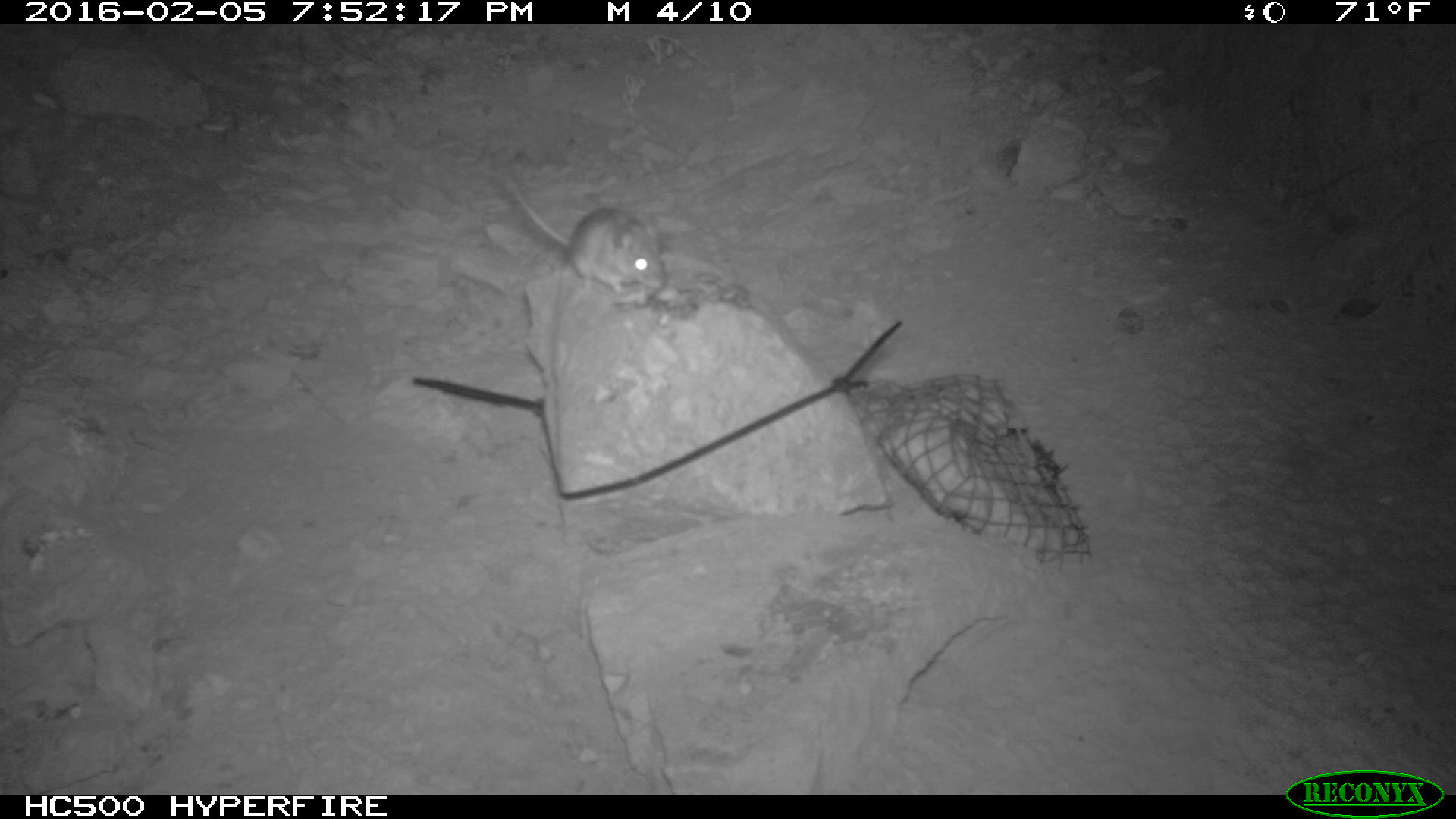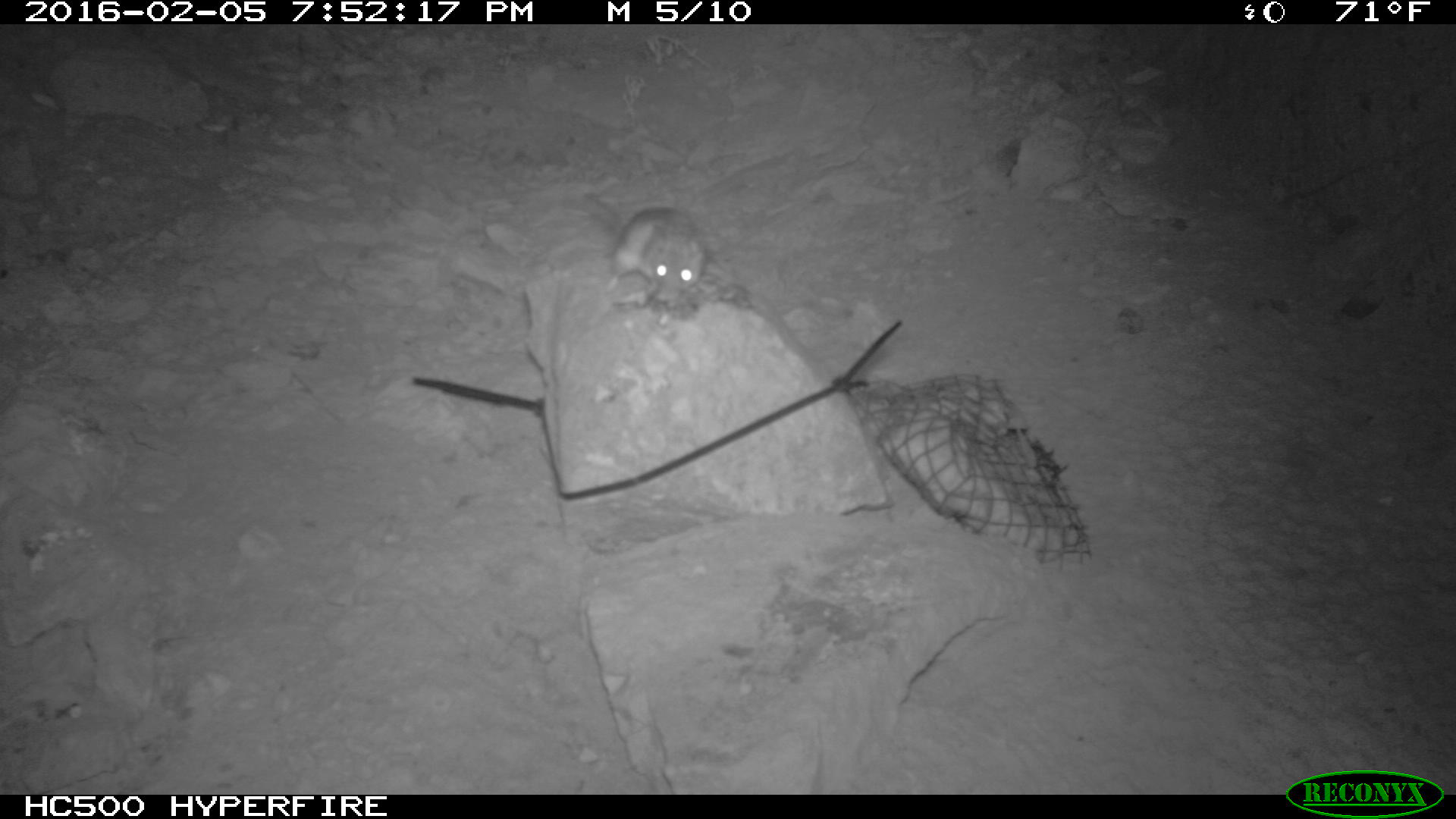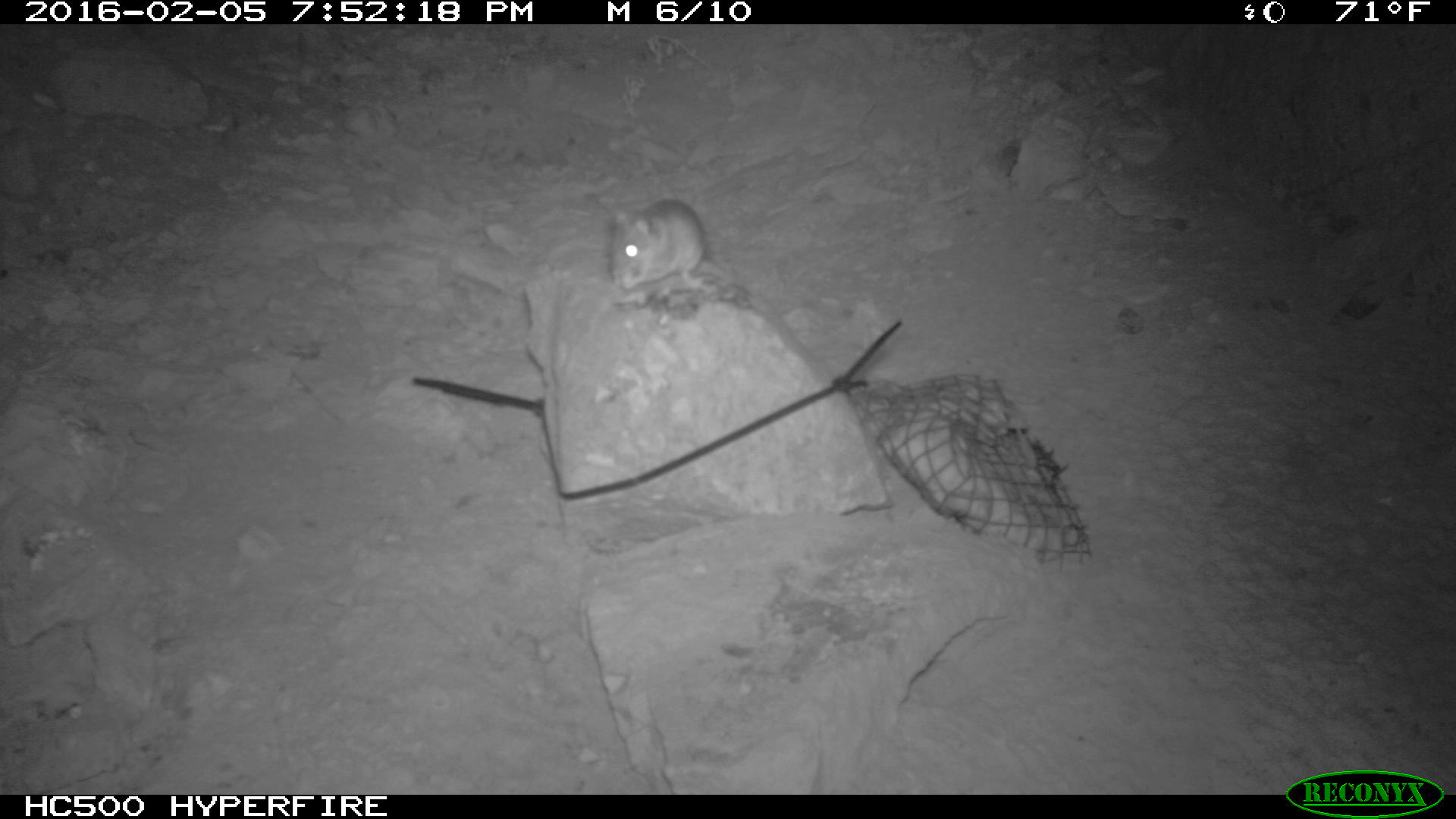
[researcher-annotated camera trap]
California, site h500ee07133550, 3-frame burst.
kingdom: Animalia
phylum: Chordata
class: Mammalia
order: Rodentia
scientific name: Rodentia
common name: rodent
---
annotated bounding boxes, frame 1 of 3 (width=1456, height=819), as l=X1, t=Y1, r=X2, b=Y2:
rodent: l=502, t=168, r=665, b=306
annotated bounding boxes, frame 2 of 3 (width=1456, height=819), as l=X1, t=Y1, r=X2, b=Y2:
rodent: l=601, t=204, r=706, b=306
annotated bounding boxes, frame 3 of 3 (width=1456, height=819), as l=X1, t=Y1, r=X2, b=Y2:
rodent: l=608, t=197, r=707, b=290